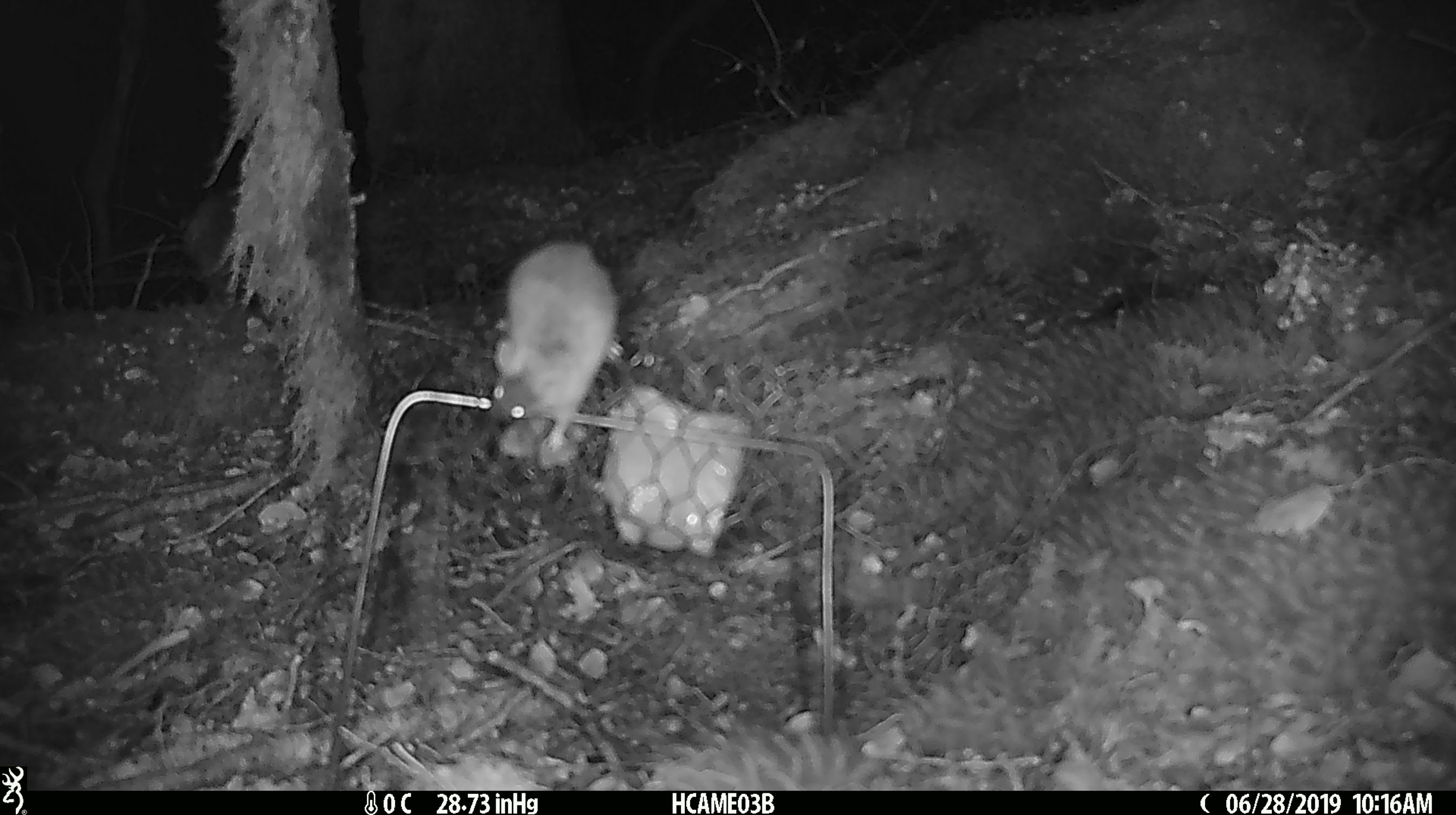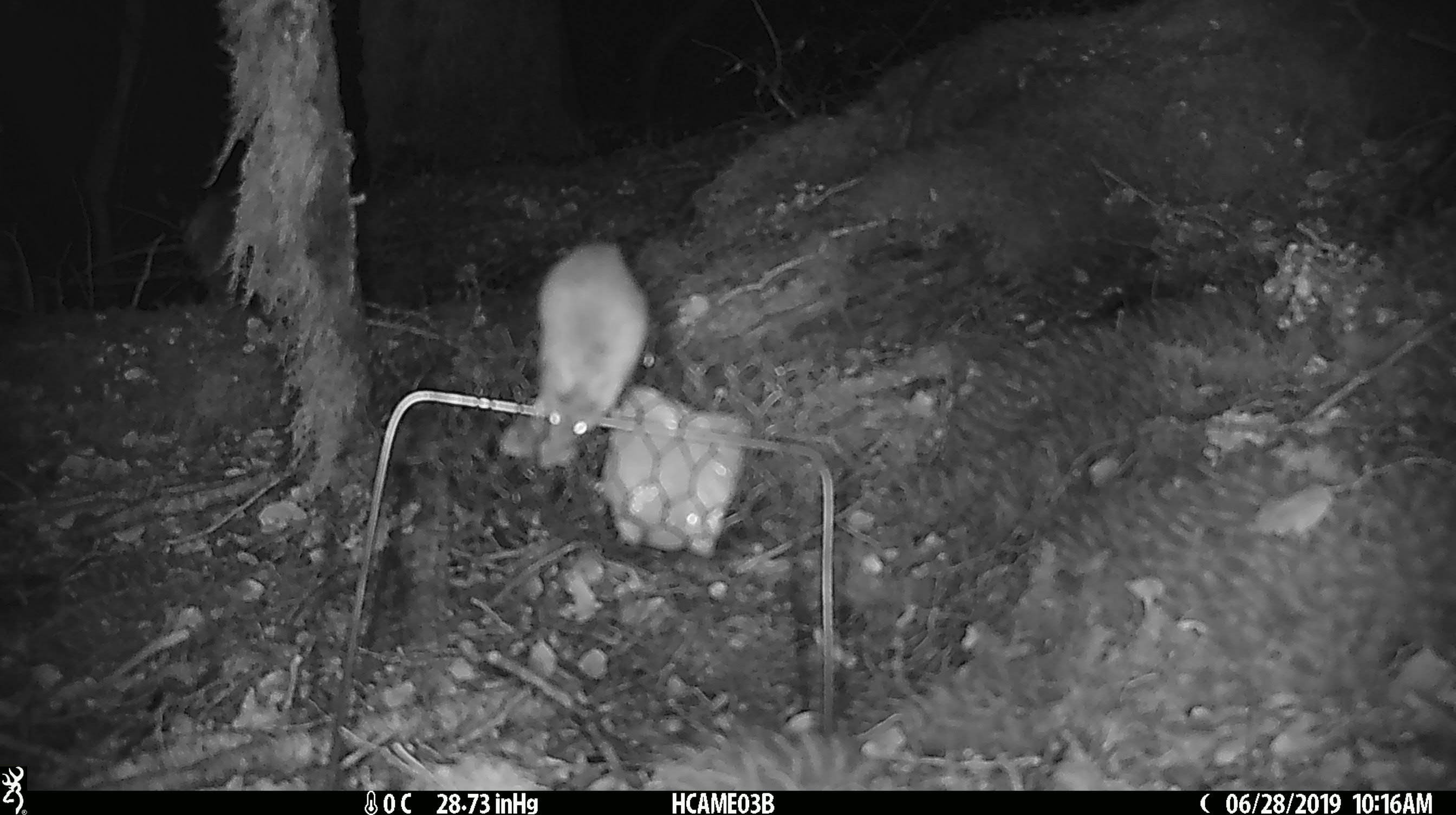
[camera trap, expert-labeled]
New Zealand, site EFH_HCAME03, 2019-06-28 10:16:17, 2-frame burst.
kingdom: Animalia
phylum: Chordata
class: Mammalia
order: Rodentia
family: Muridae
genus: Mus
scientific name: Mus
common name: mouse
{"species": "mouse (Mus)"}